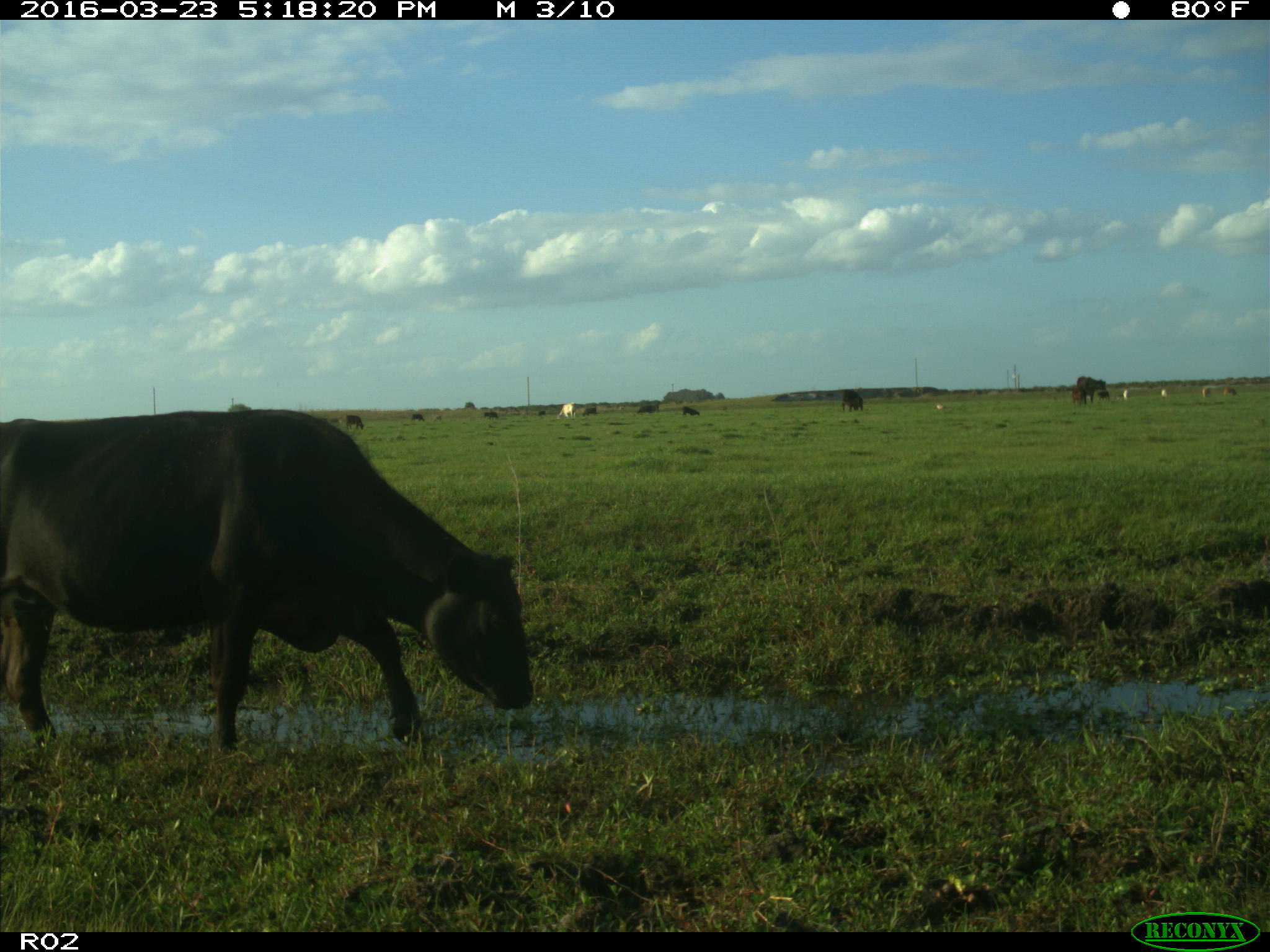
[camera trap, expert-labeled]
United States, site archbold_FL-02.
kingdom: Animalia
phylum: Chordata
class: Mammalia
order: Artiodactyla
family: Bovidae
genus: Bos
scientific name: Bos taurus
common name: domestic cow